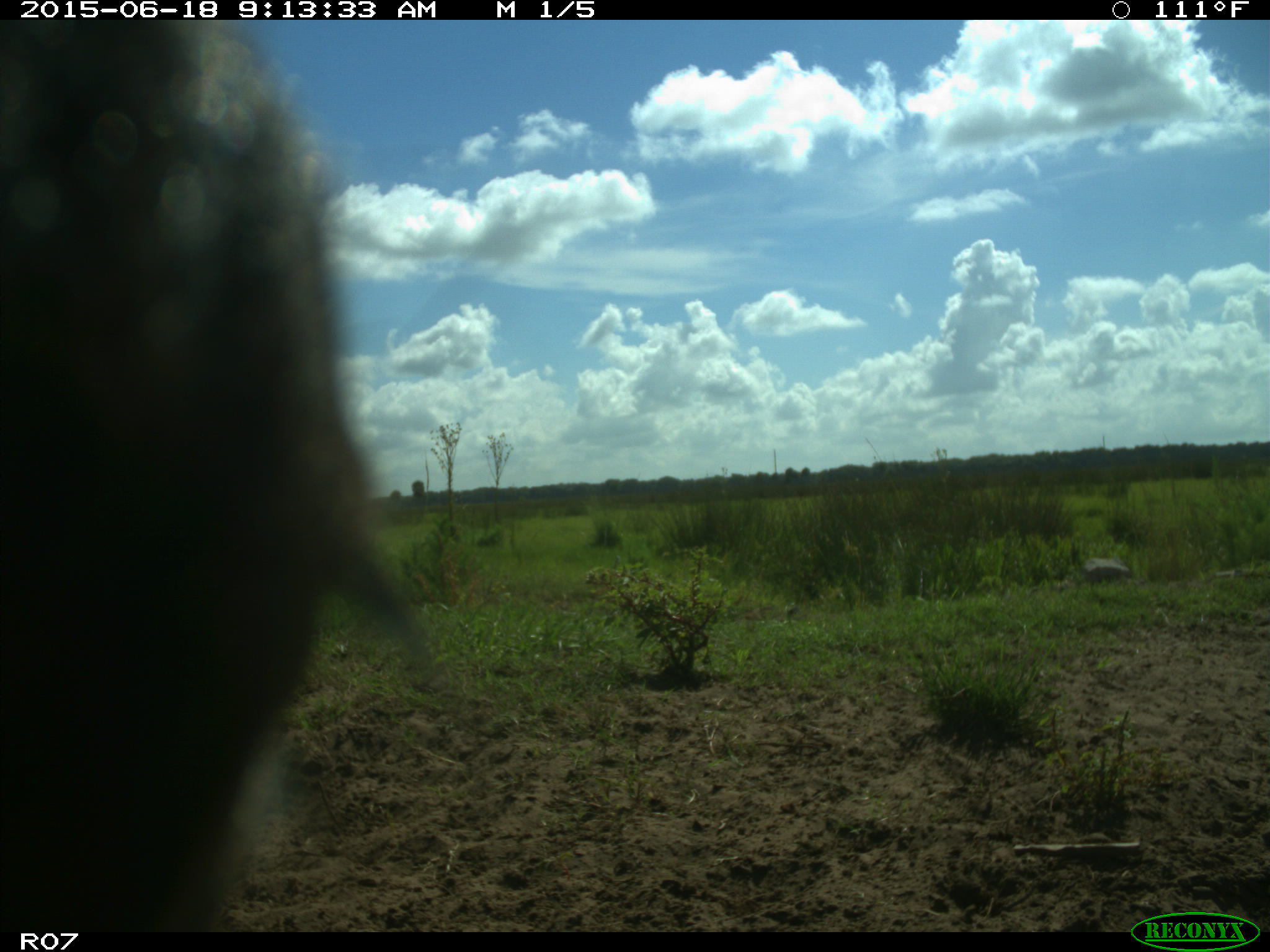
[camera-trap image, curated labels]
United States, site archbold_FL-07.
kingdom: Animalia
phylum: Chordata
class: Mammalia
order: Artiodactyla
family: Bovidae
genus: Bos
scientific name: Bos taurus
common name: domestic cow